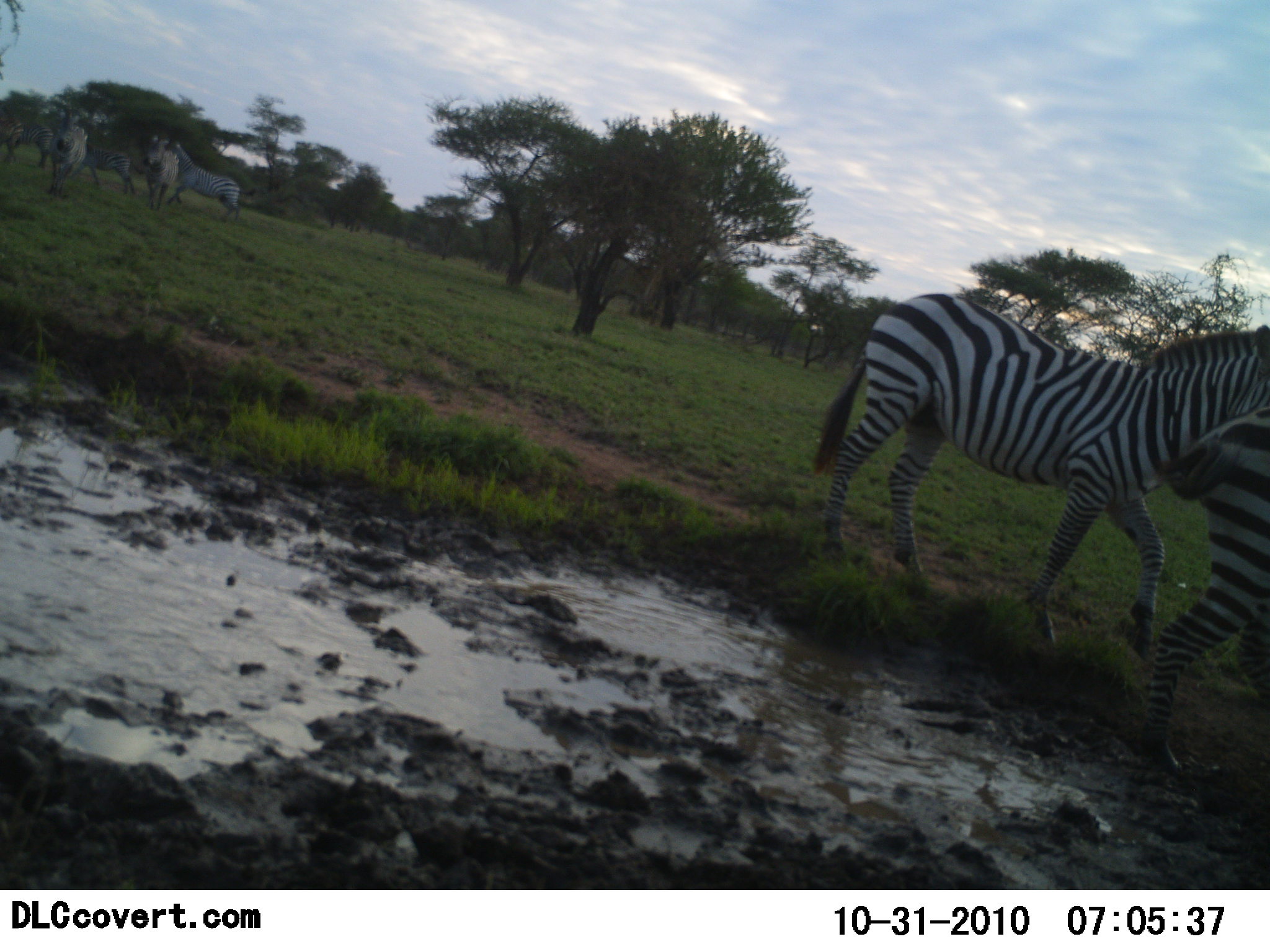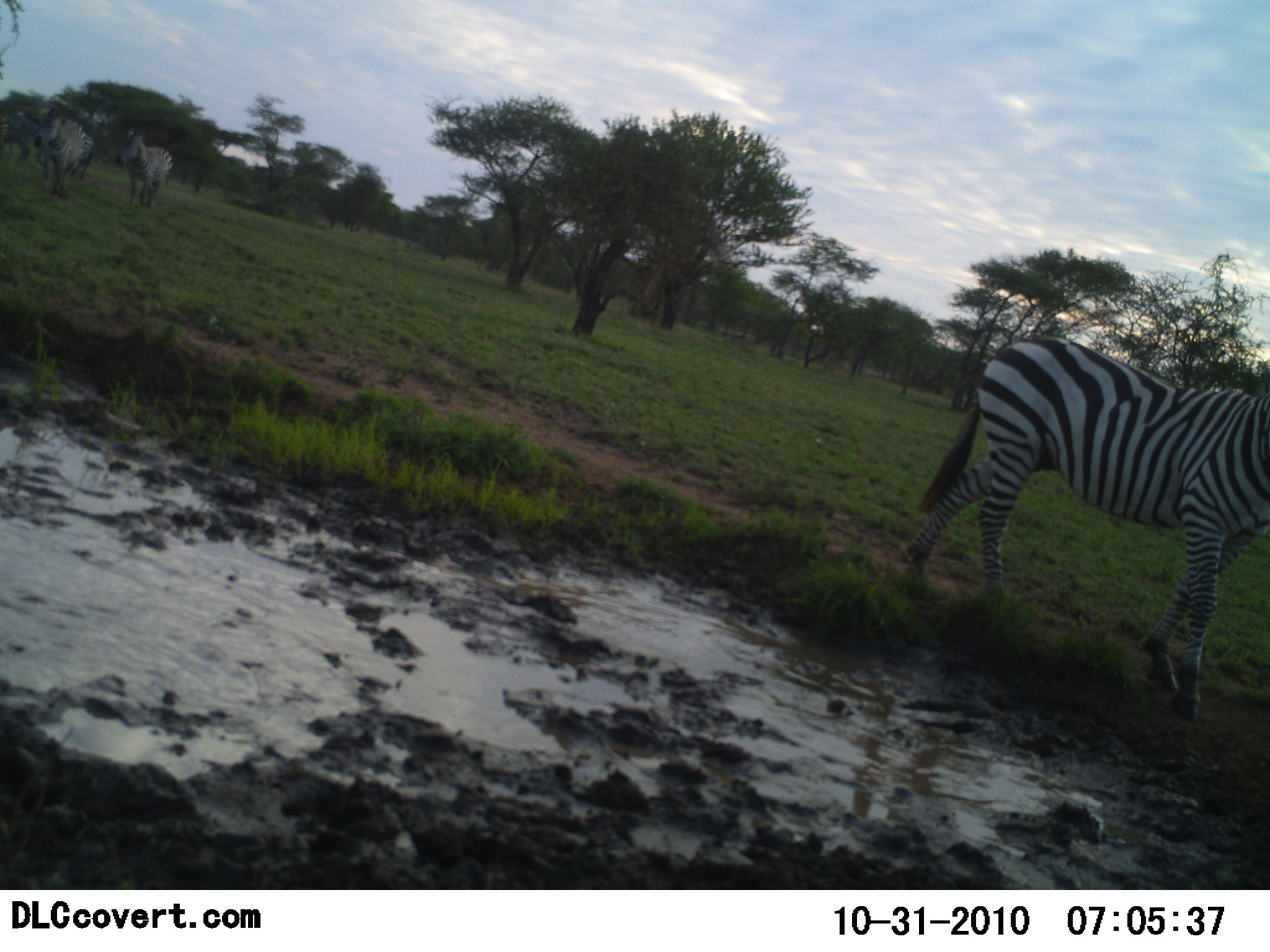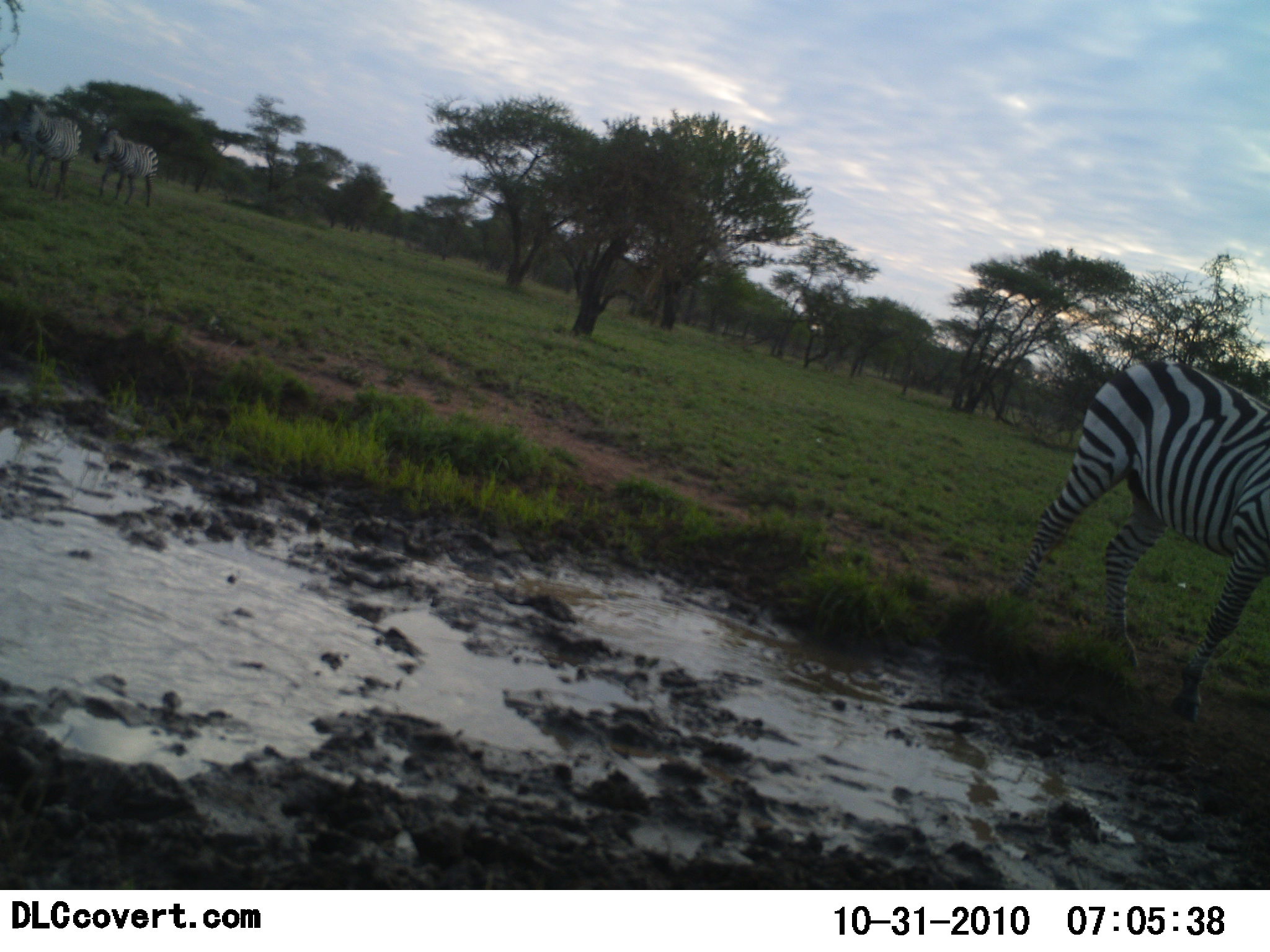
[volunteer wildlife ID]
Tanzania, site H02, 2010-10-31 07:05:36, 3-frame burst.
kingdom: Animalia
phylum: Chordata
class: Mammalia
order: Perissodactyla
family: Equidae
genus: Equus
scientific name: Equus quagga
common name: plains zebra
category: zebra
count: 5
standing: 18%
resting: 0%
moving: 82%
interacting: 0%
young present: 0%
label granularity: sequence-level